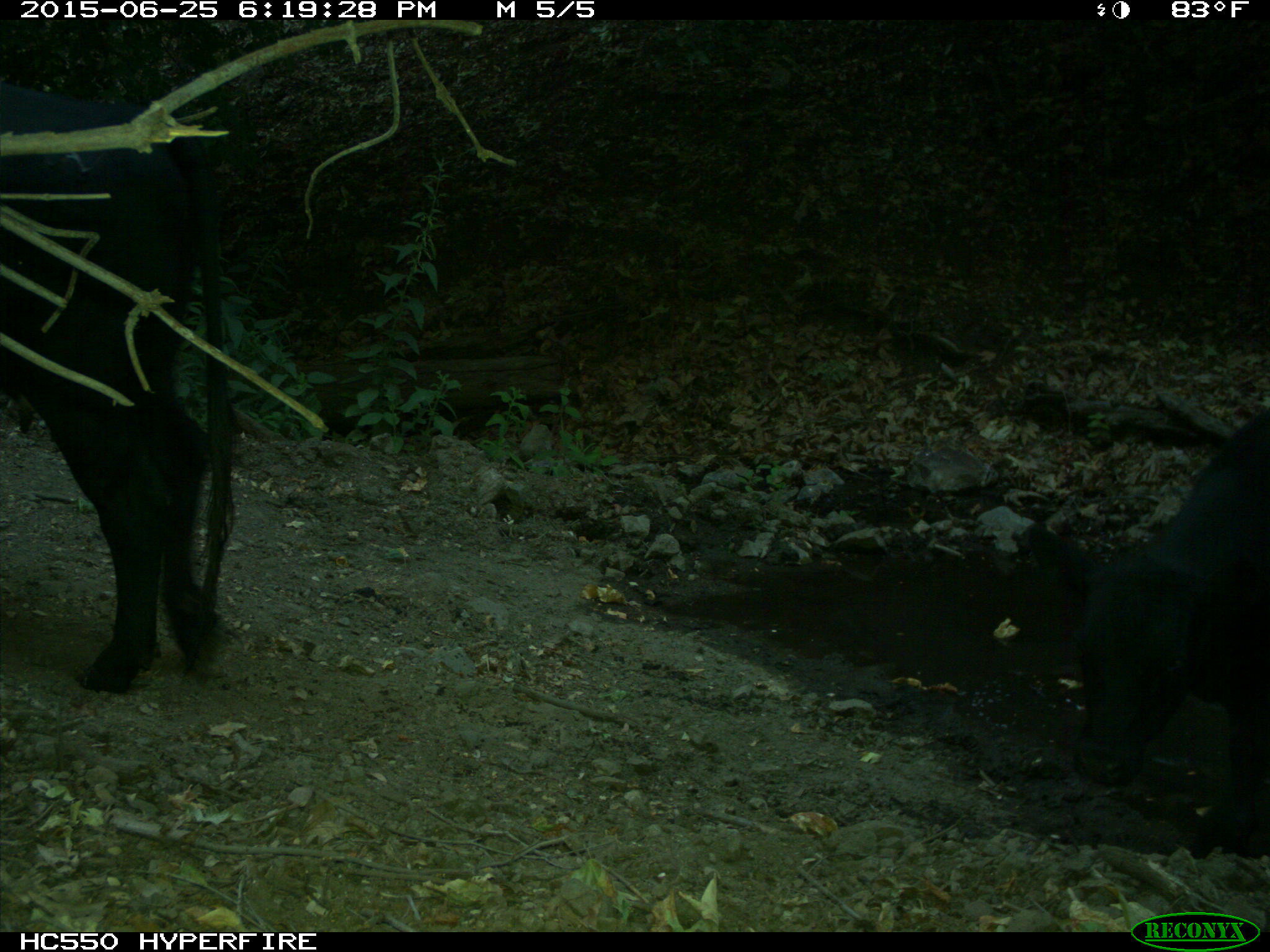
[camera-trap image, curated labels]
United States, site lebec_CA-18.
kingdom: Animalia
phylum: Chordata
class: Mammalia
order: Artiodactyla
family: Bovidae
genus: Bos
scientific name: Bos taurus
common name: domestic cow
Bos taurus (domestic cow).